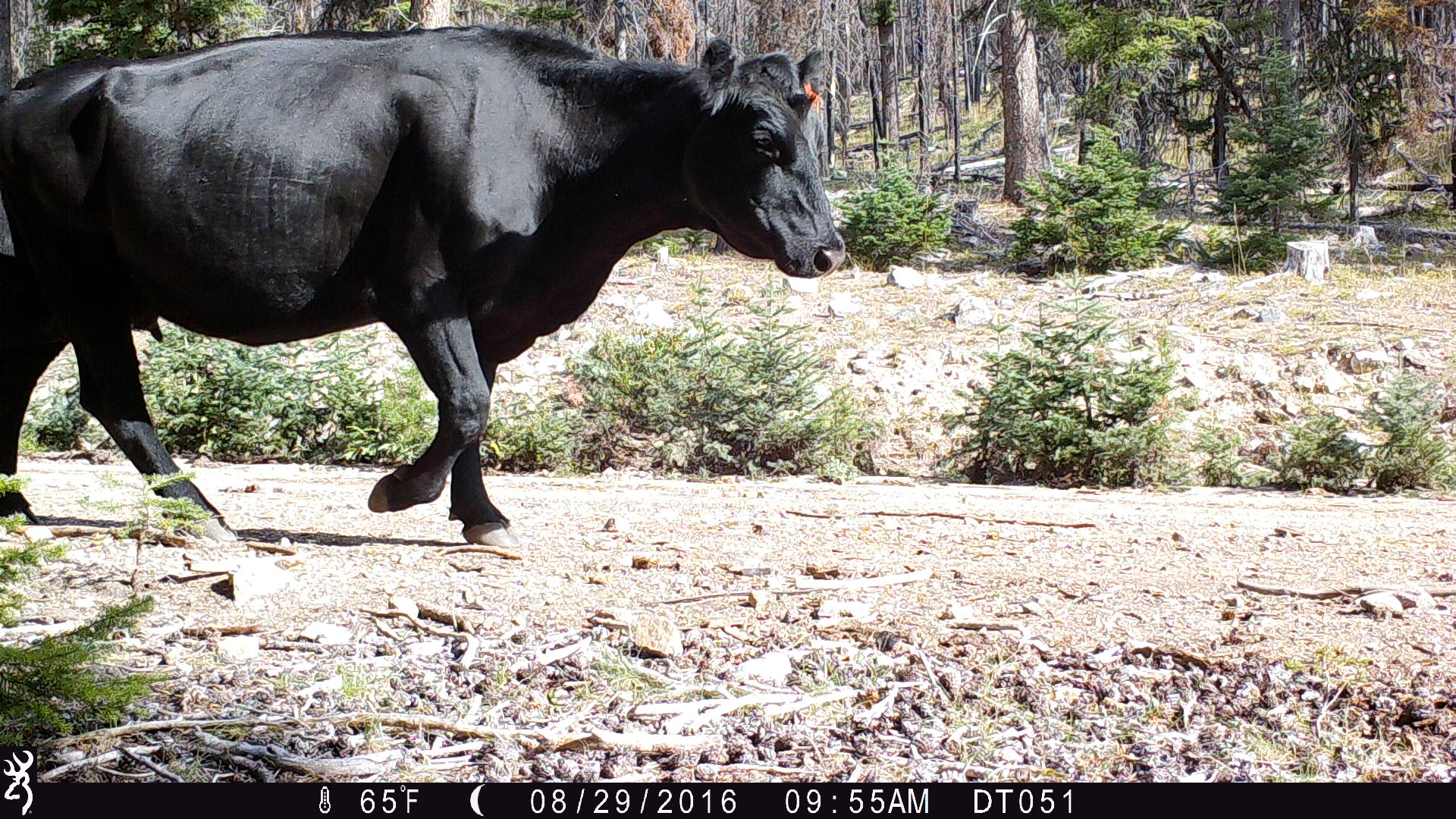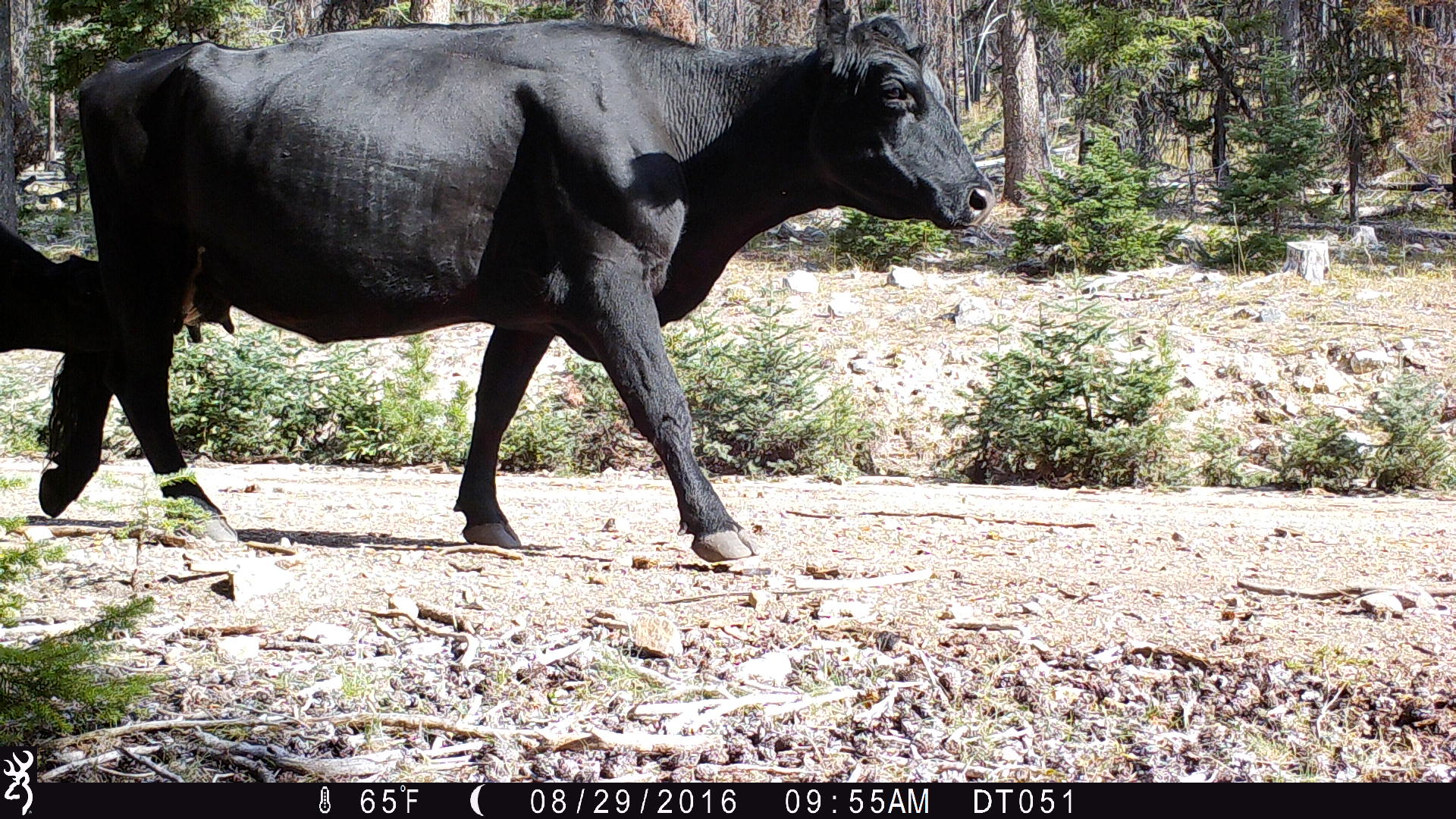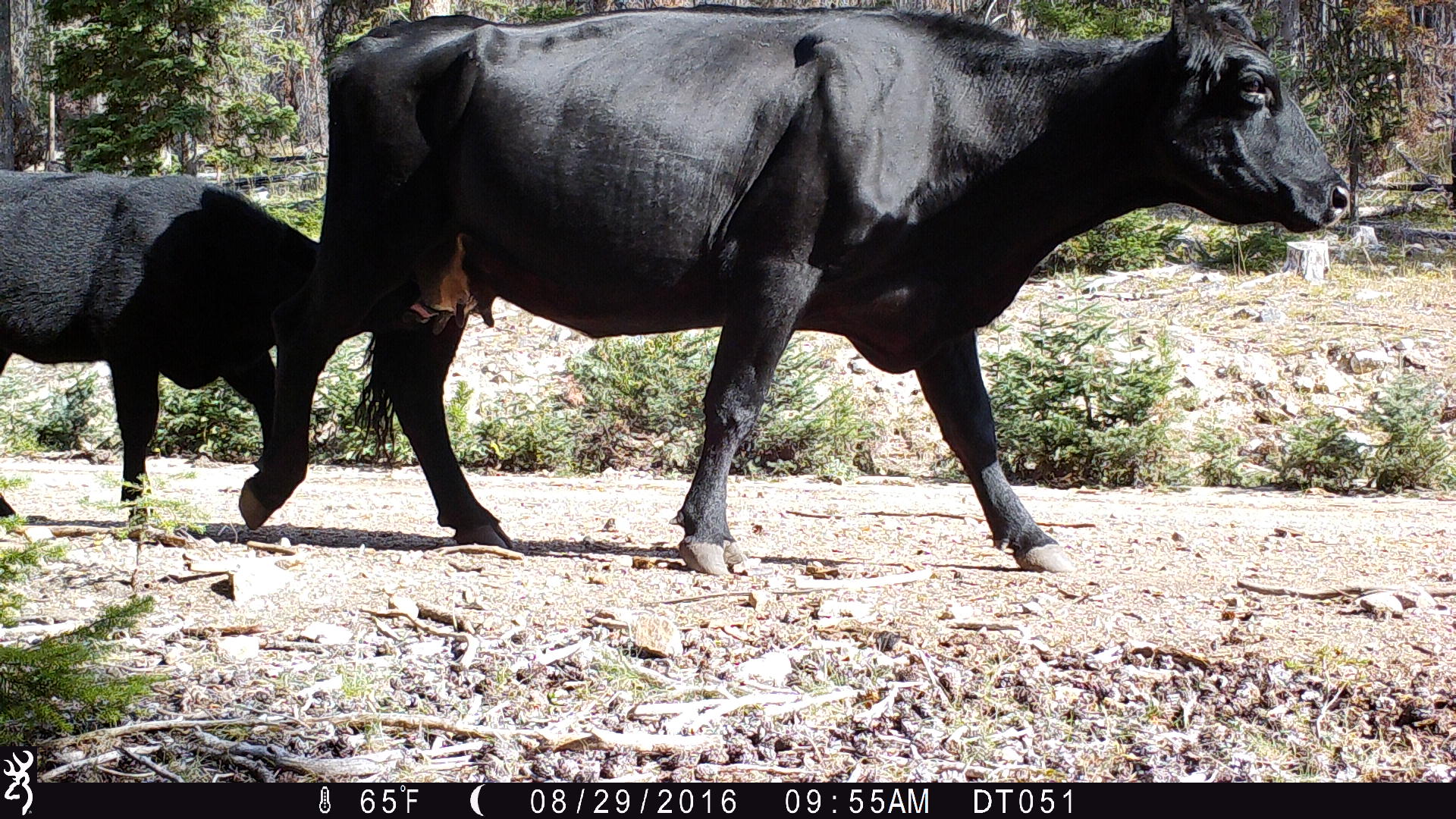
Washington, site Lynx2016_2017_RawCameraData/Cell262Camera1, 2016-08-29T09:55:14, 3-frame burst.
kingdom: Animalia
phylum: Chordata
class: Mammalia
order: Artiodactyla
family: Bovidae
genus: Bos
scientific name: Bos taurus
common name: domestic cattle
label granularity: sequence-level